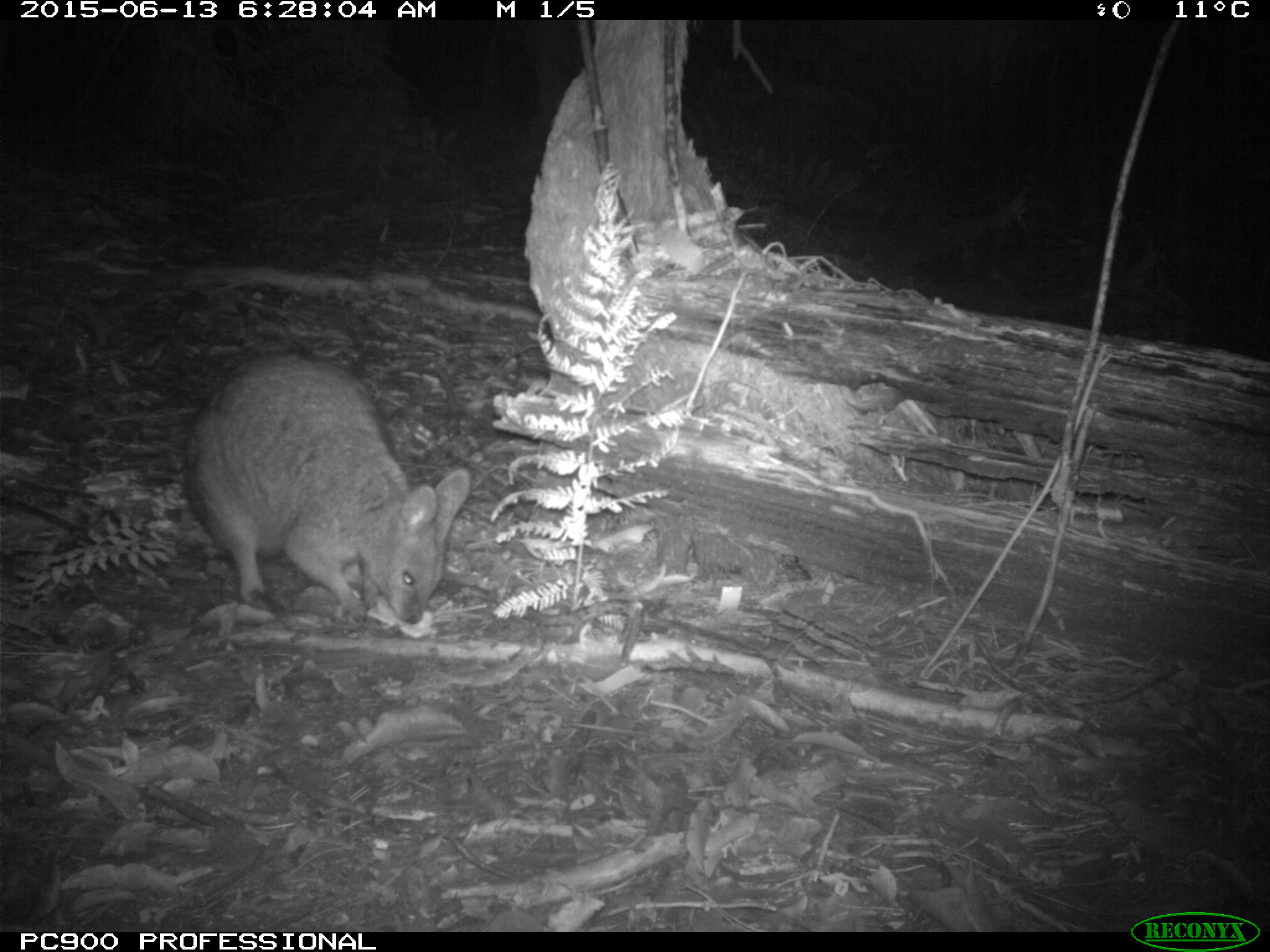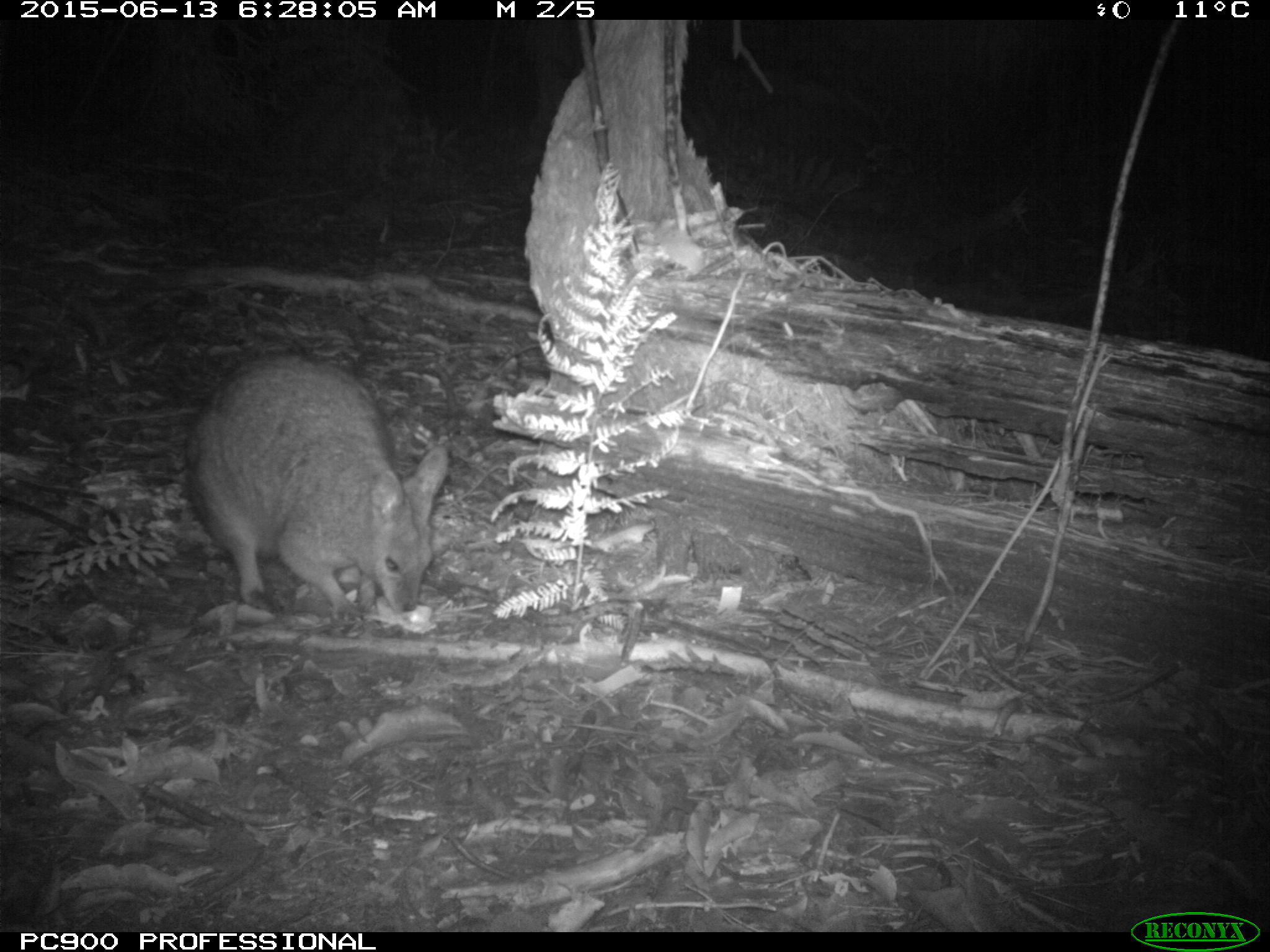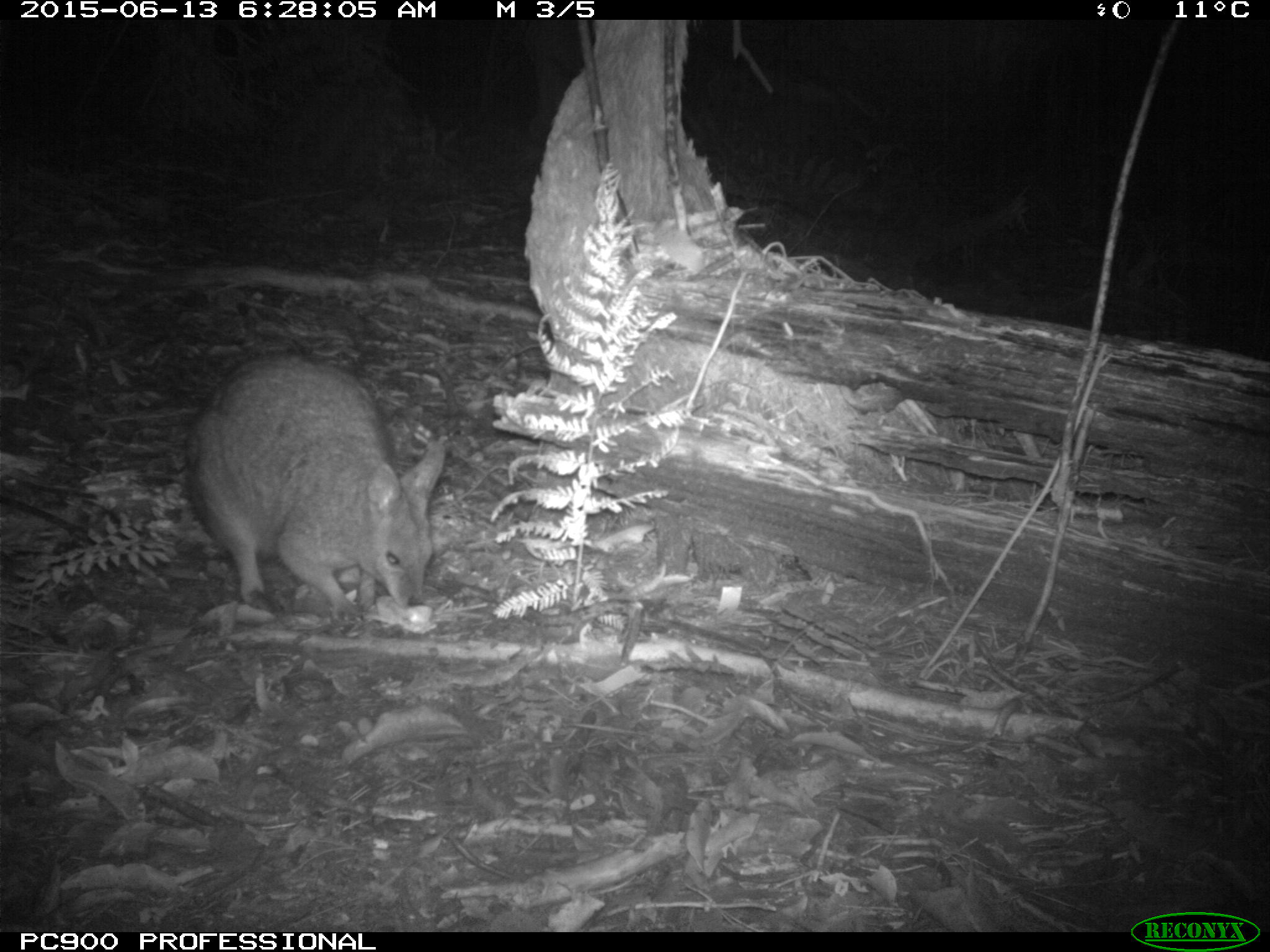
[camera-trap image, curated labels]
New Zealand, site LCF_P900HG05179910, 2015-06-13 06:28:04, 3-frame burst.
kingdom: Animalia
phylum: Chordata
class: Mammalia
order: Diprotodontia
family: Macropodidae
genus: Notamacropus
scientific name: Notamacropus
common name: wallaby